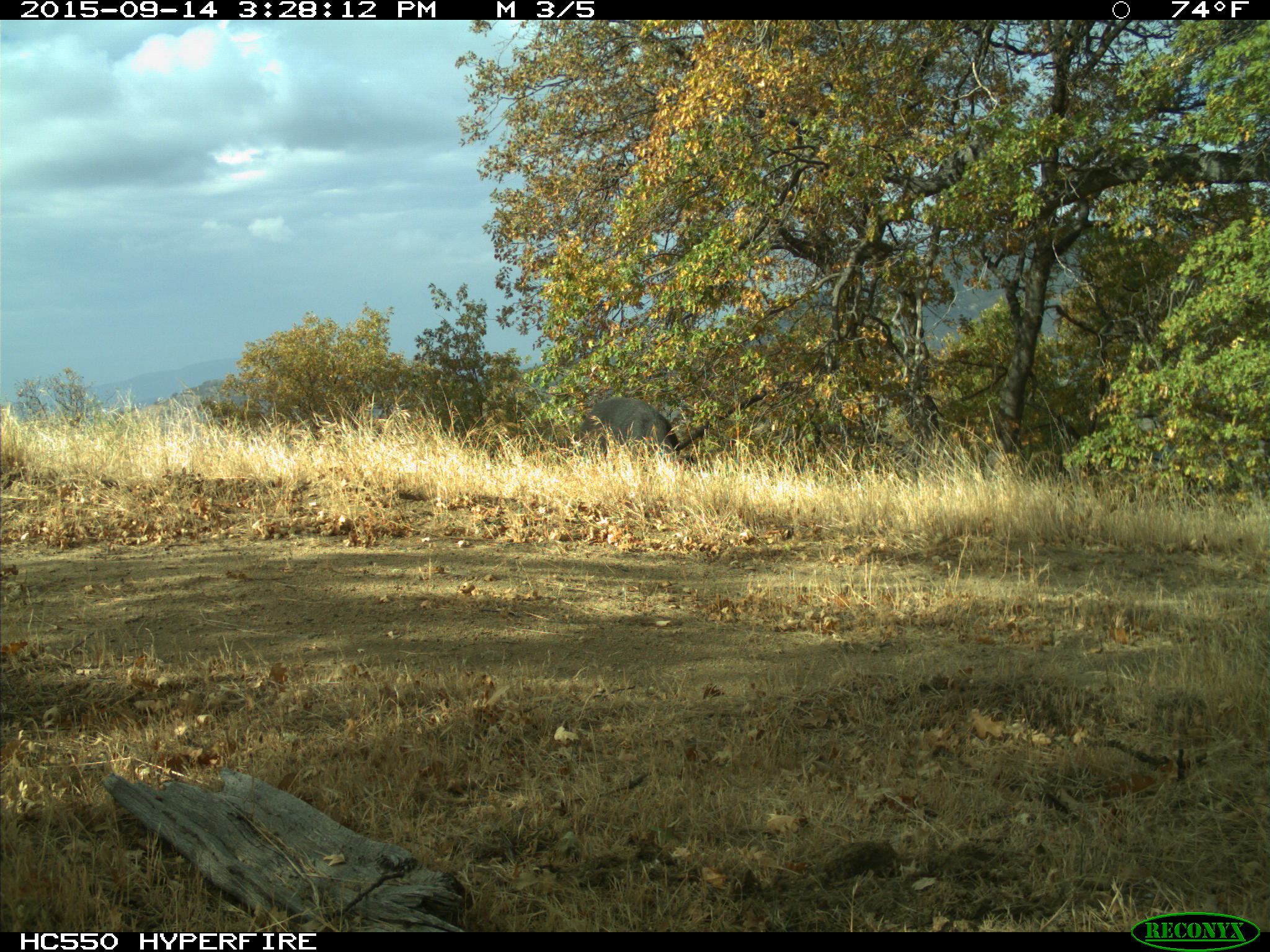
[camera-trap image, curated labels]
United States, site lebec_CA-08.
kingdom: Animalia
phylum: Chordata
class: Mammalia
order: Artiodactyla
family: Suidae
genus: Sus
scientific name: Sus scrofa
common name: wild boar